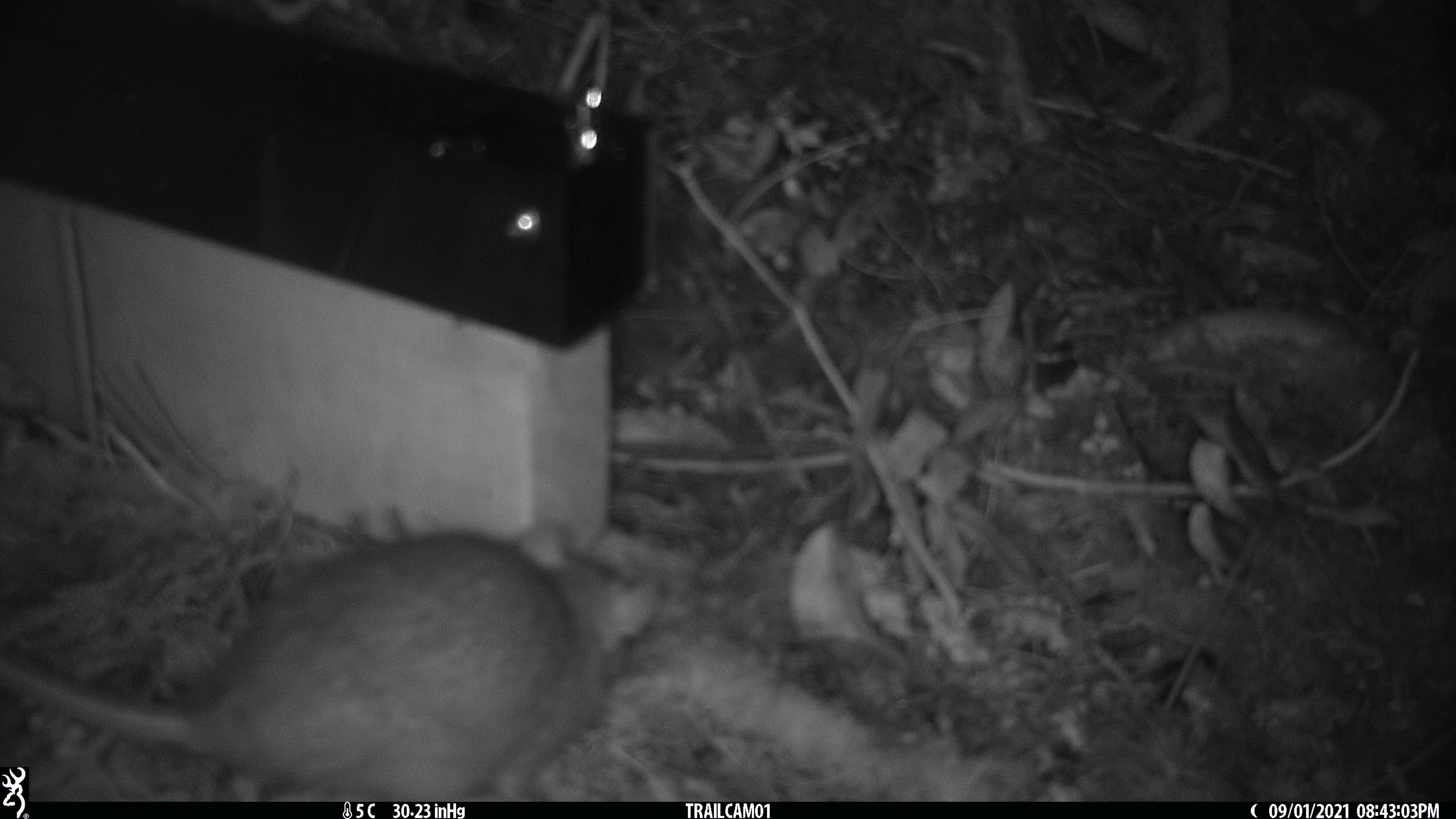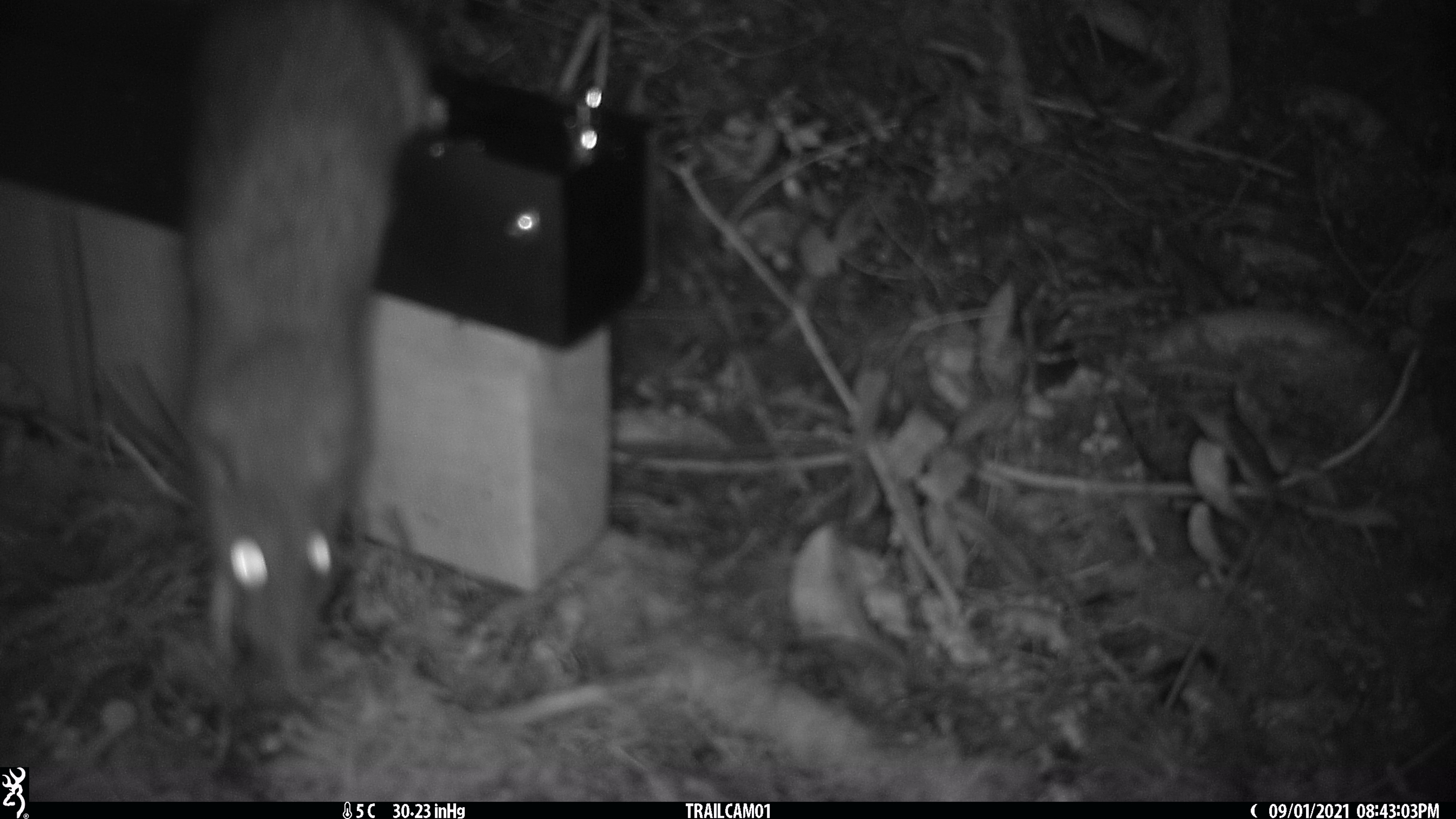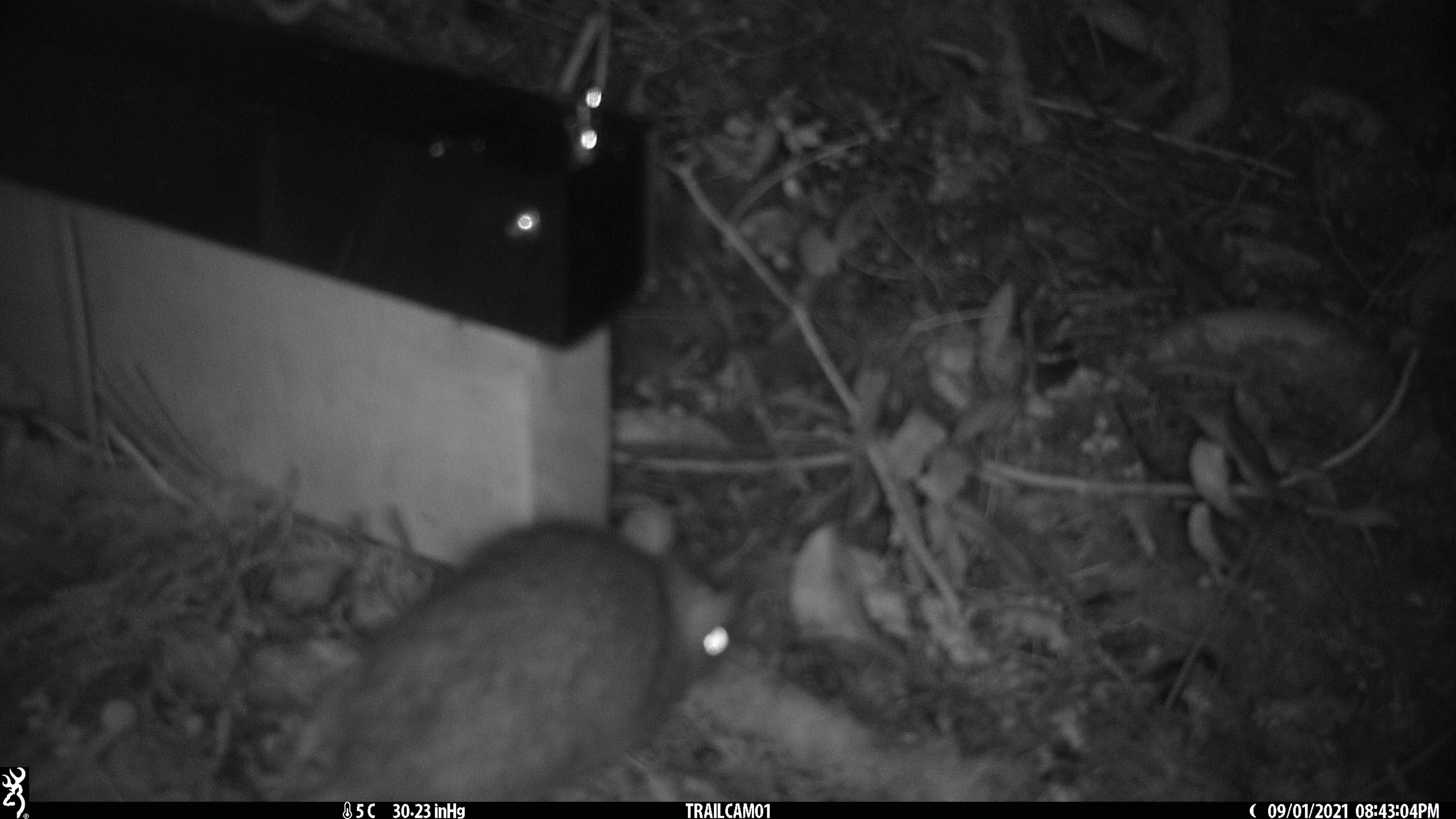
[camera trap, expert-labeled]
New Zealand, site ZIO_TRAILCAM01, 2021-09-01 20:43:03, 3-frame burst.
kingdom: Animalia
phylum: Chordata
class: Mammalia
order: Rodentia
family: Muridae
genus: Rattus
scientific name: Rattus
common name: rat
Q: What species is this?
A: Rat (Rattus).